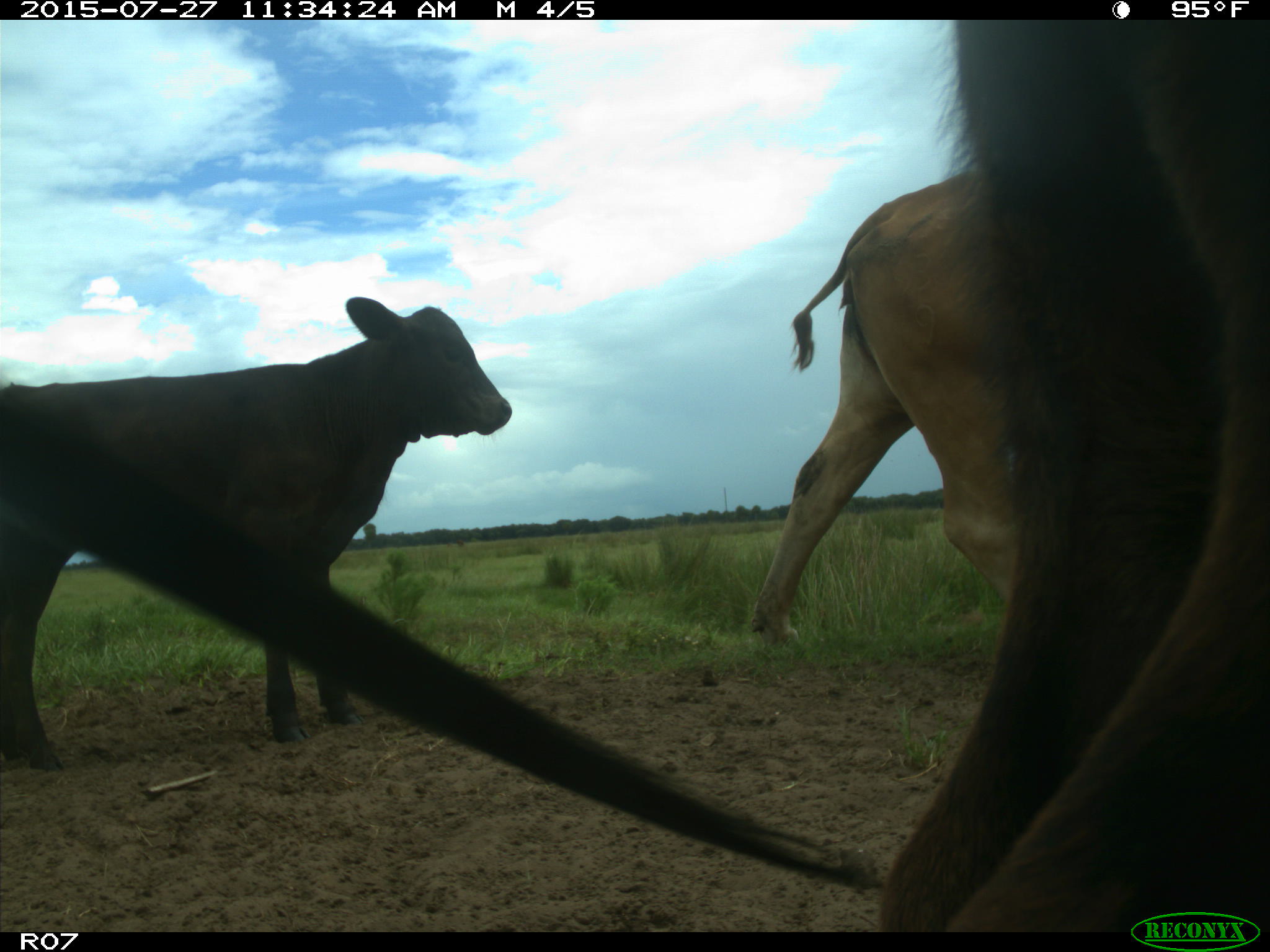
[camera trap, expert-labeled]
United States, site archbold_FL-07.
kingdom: Animalia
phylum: Chordata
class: Mammalia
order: Artiodactyla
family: Bovidae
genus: Bos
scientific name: Bos taurus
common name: domestic cow